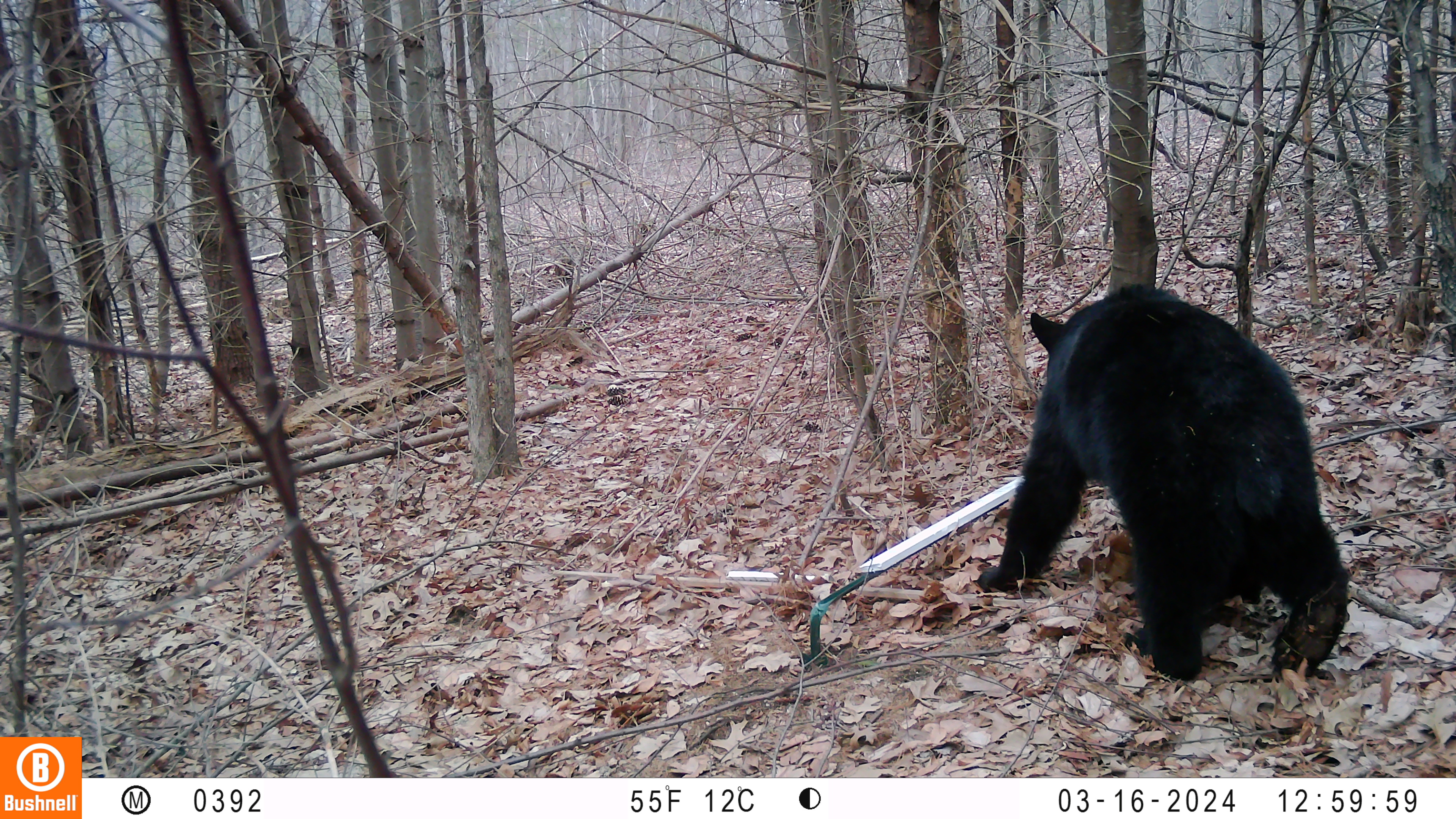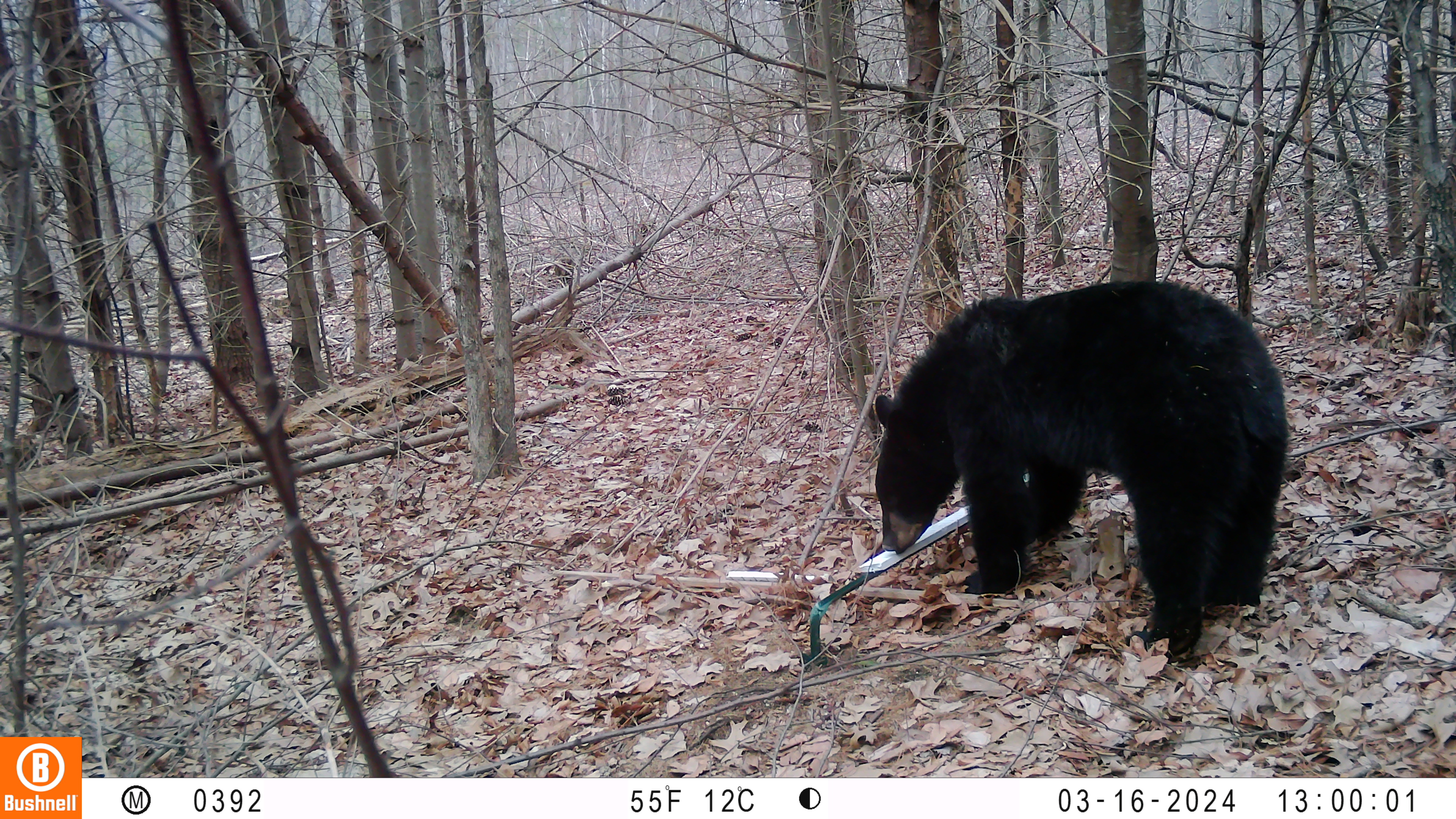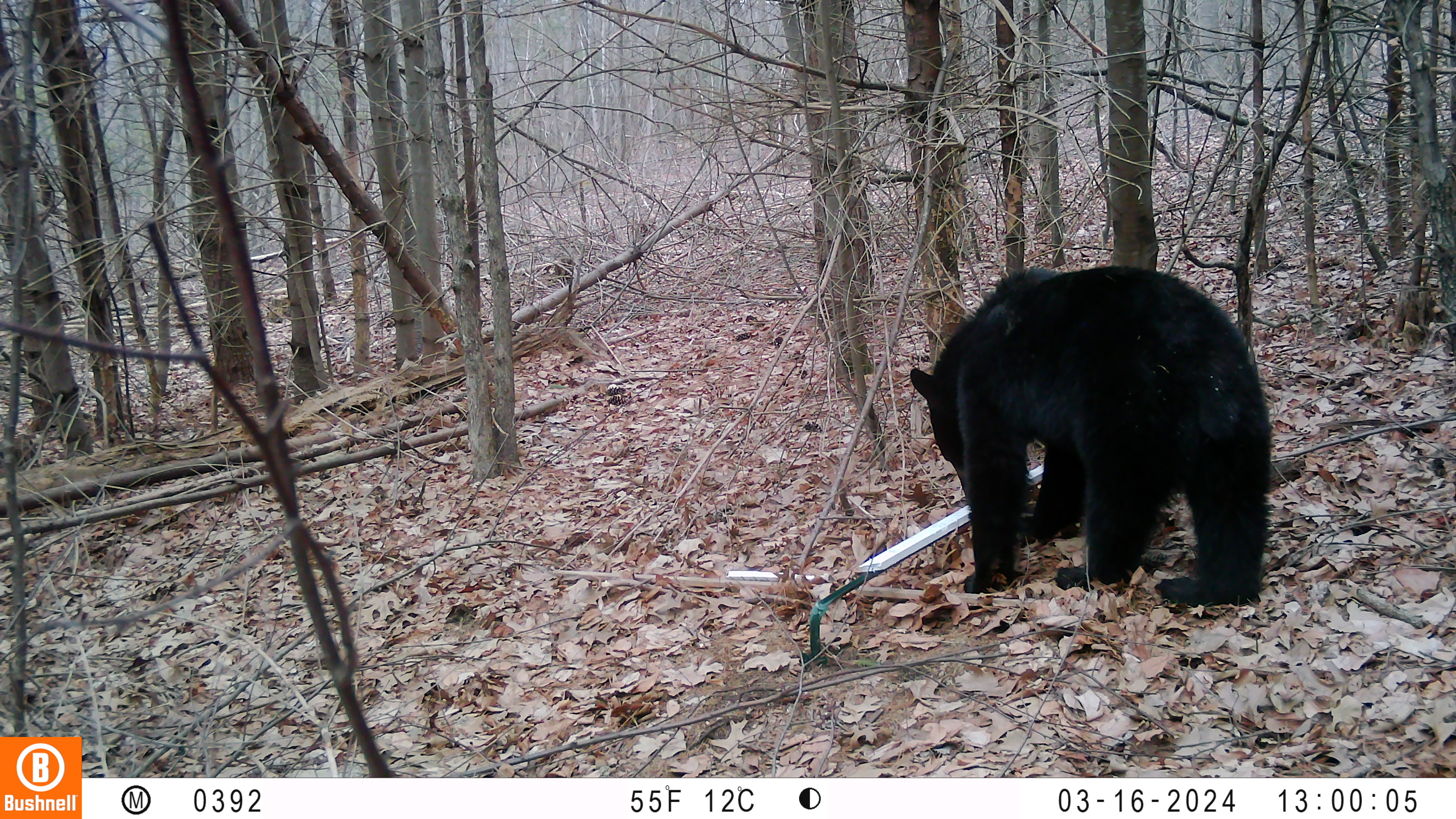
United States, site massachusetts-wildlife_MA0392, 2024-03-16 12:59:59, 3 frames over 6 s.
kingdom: Animalia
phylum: Chordata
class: Mammalia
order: Carnivora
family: Ursidae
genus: Ursus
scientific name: Ursus americanus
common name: black bear